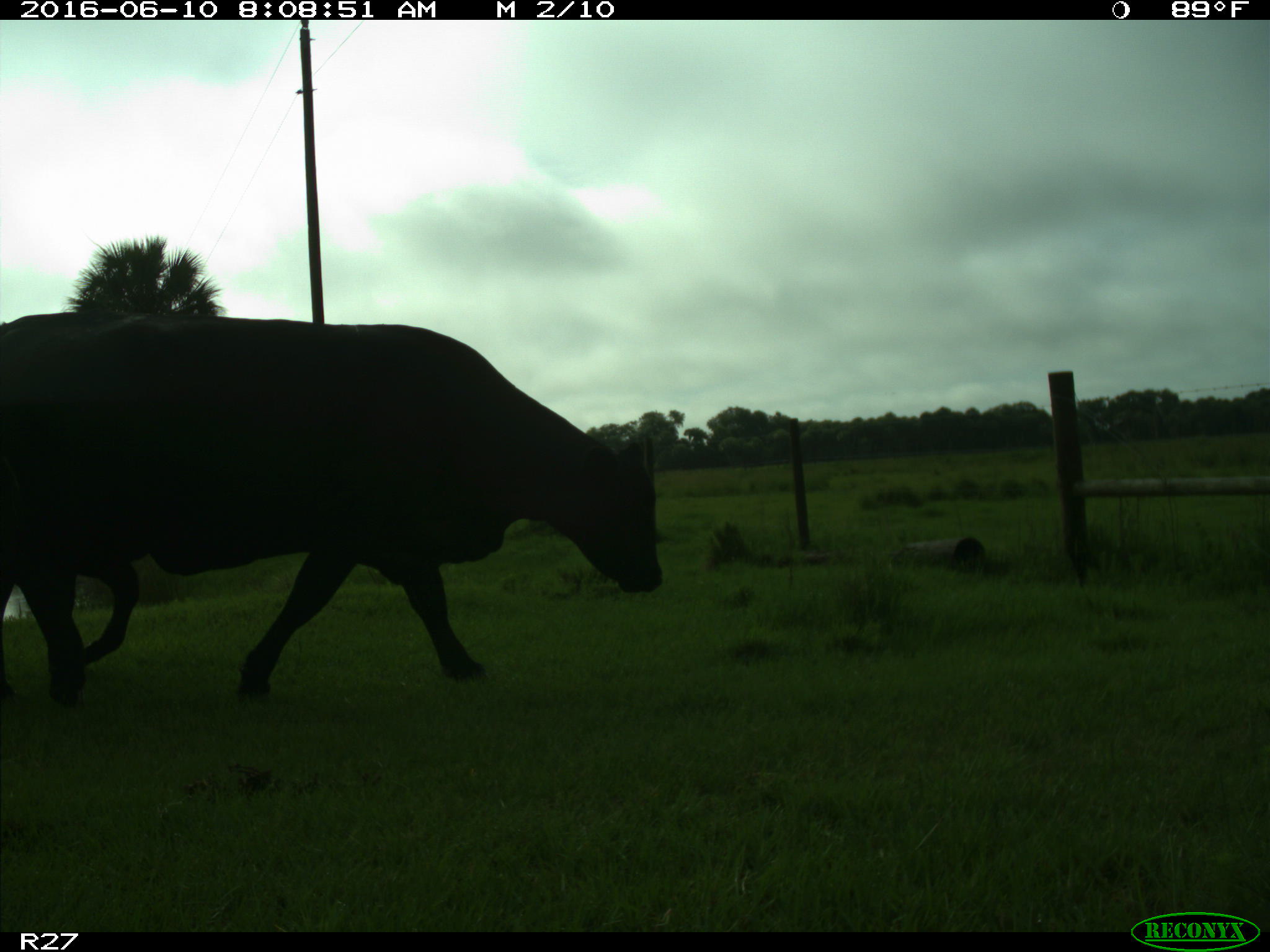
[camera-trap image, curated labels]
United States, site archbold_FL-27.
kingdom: Animalia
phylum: Chordata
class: Mammalia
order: Artiodactyla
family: Bovidae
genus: Bos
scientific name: Bos taurus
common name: domestic cow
Bos taurus (domestic cow).